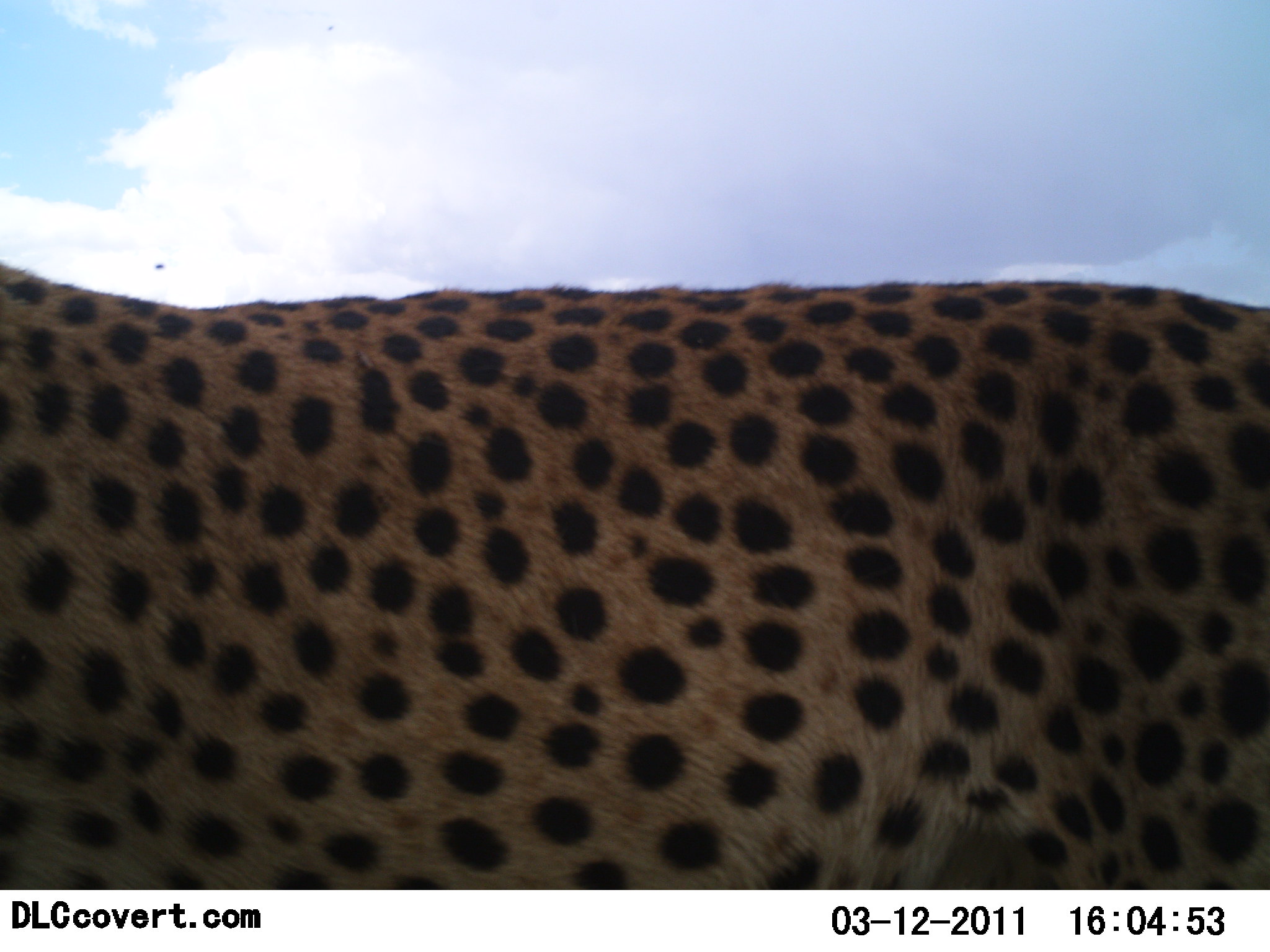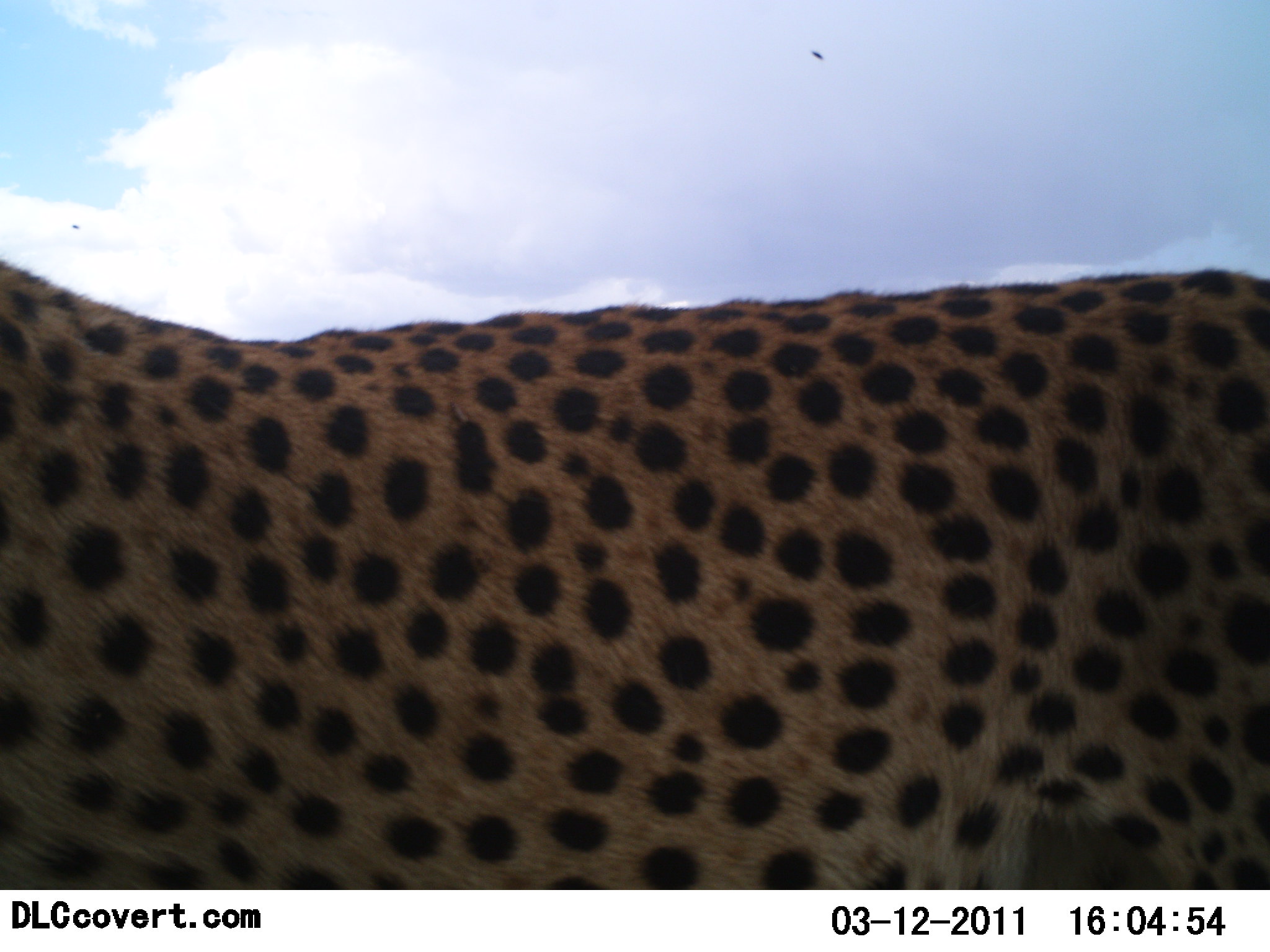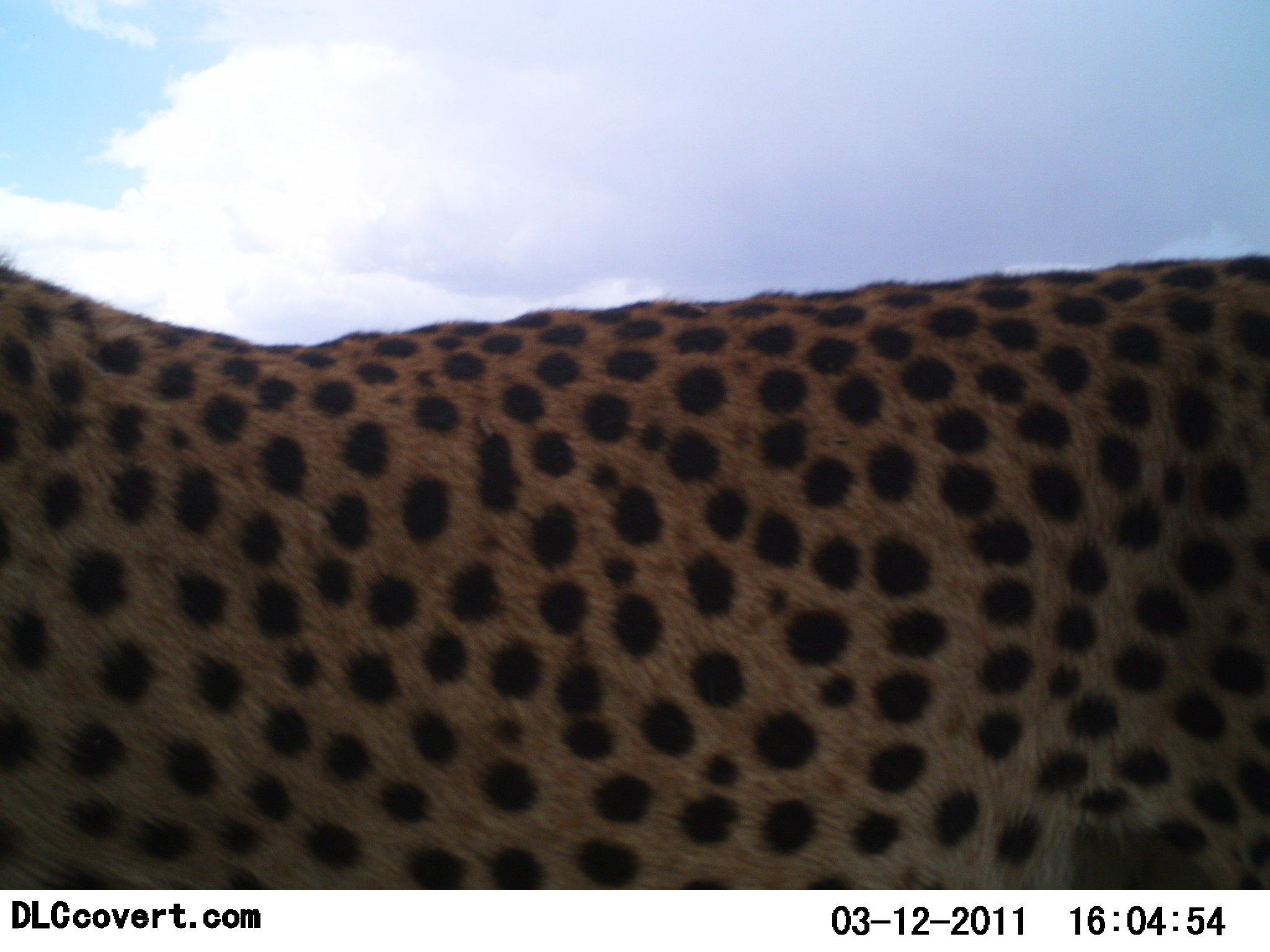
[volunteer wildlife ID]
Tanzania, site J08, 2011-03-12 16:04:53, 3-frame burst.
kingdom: Animalia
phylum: Chordata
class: Mammalia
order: Carnivora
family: Felidae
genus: Acinonyx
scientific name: Acinonyx jubatus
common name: cheetah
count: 1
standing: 40%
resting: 10%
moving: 50%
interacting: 0%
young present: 0%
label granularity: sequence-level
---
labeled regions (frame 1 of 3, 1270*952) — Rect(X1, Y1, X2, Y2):
animal: Rect(0, 258, 1270, 888)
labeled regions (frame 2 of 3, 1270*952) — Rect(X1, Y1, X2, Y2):
animal: Rect(2, 260, 1270, 891)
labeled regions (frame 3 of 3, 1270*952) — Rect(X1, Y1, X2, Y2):
animal: Rect(0, 246, 1270, 889)